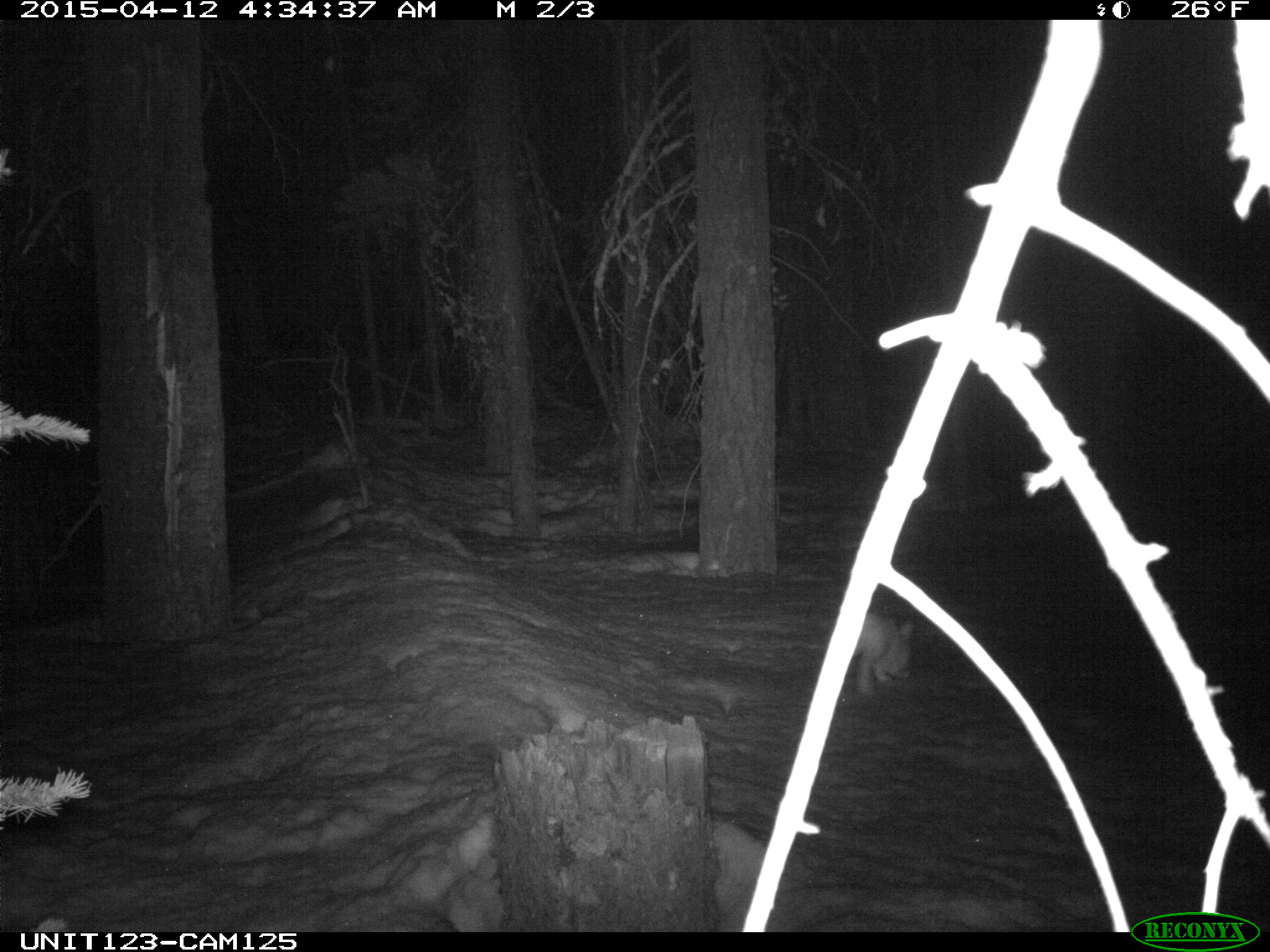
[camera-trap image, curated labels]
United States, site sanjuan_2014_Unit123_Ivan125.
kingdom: Animalia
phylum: Chordata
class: Mammalia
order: Lagomorpha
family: Leporidae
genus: Lepus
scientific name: Lepus americanus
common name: snowshoe hare